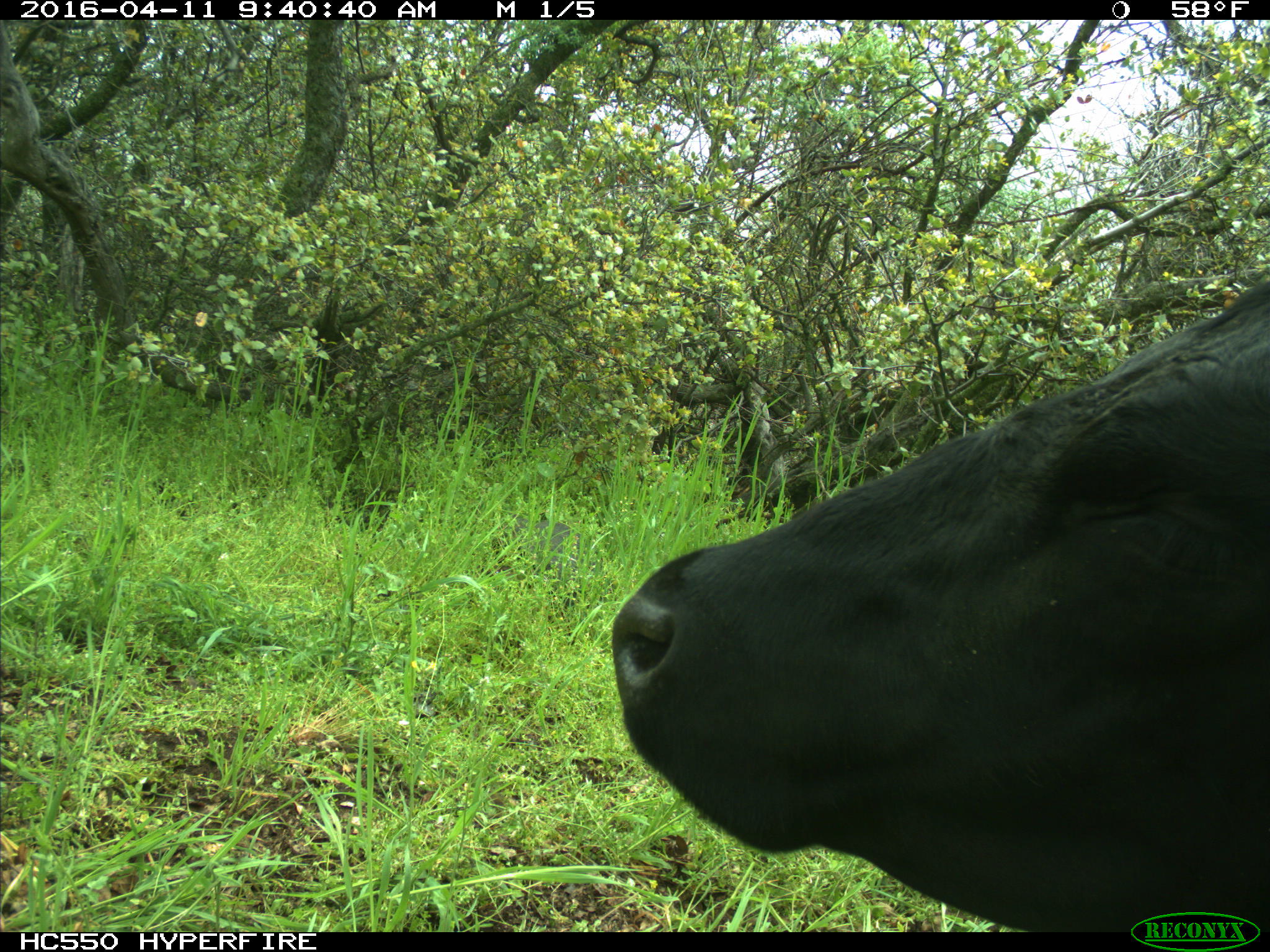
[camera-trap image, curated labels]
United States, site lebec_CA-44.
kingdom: Animalia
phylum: Chordata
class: Mammalia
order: Artiodactyla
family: Bovidae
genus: Bos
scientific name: Bos taurus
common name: domestic cow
Bos taurus (domestic cow).